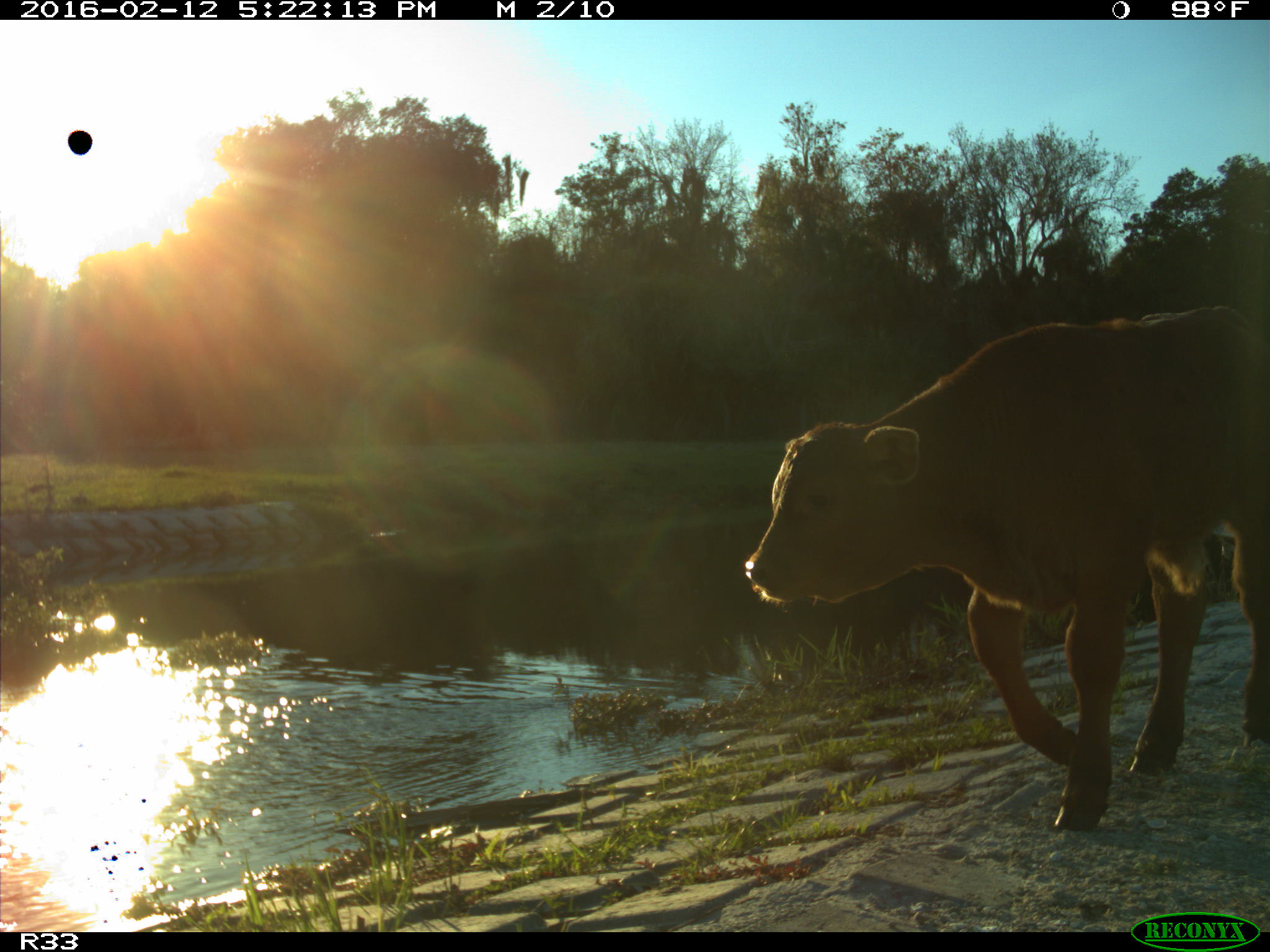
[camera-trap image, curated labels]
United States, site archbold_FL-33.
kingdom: Animalia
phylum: Chordata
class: Mammalia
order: Artiodactyla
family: Bovidae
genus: Bos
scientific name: Bos taurus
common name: domestic cow